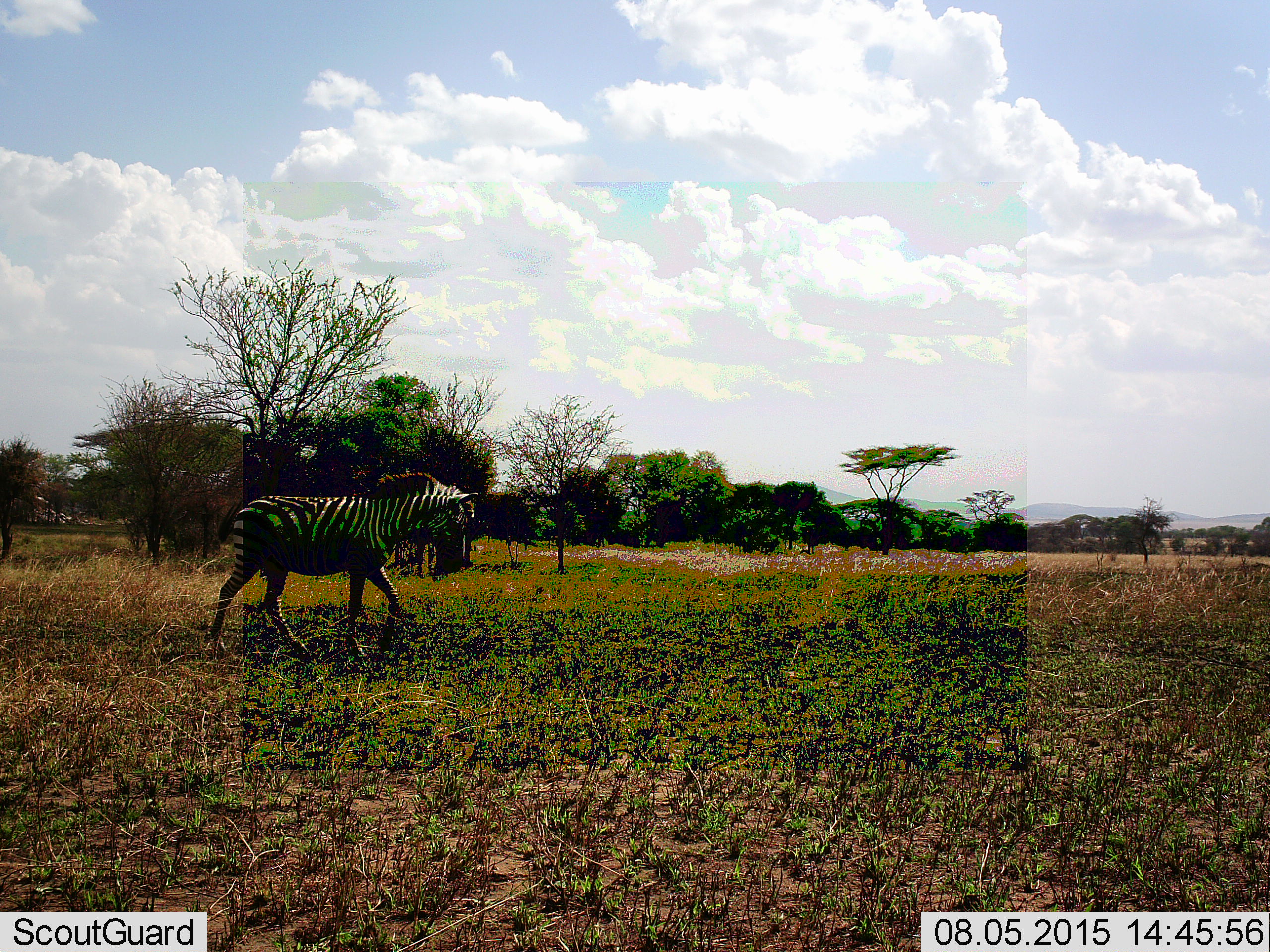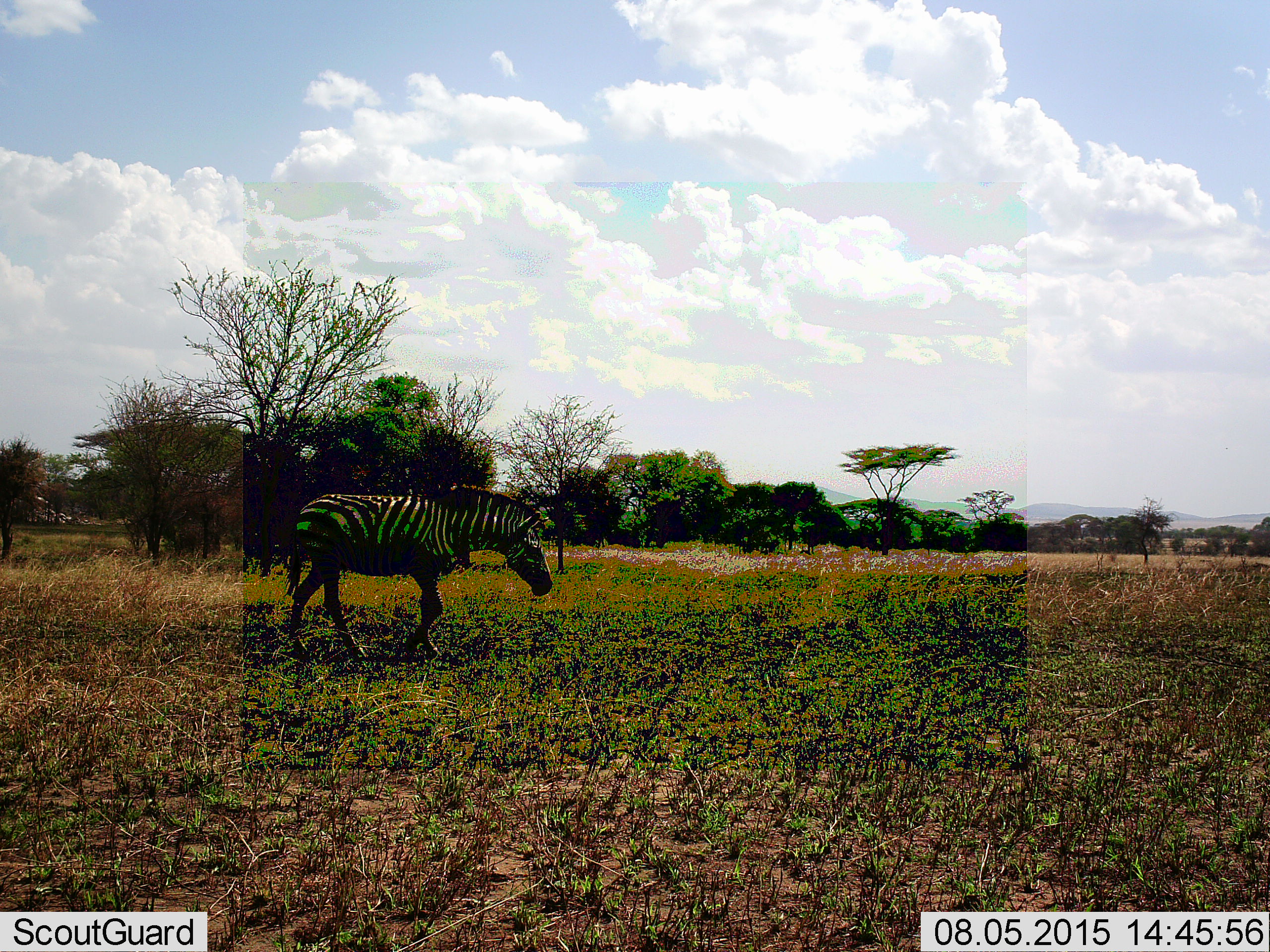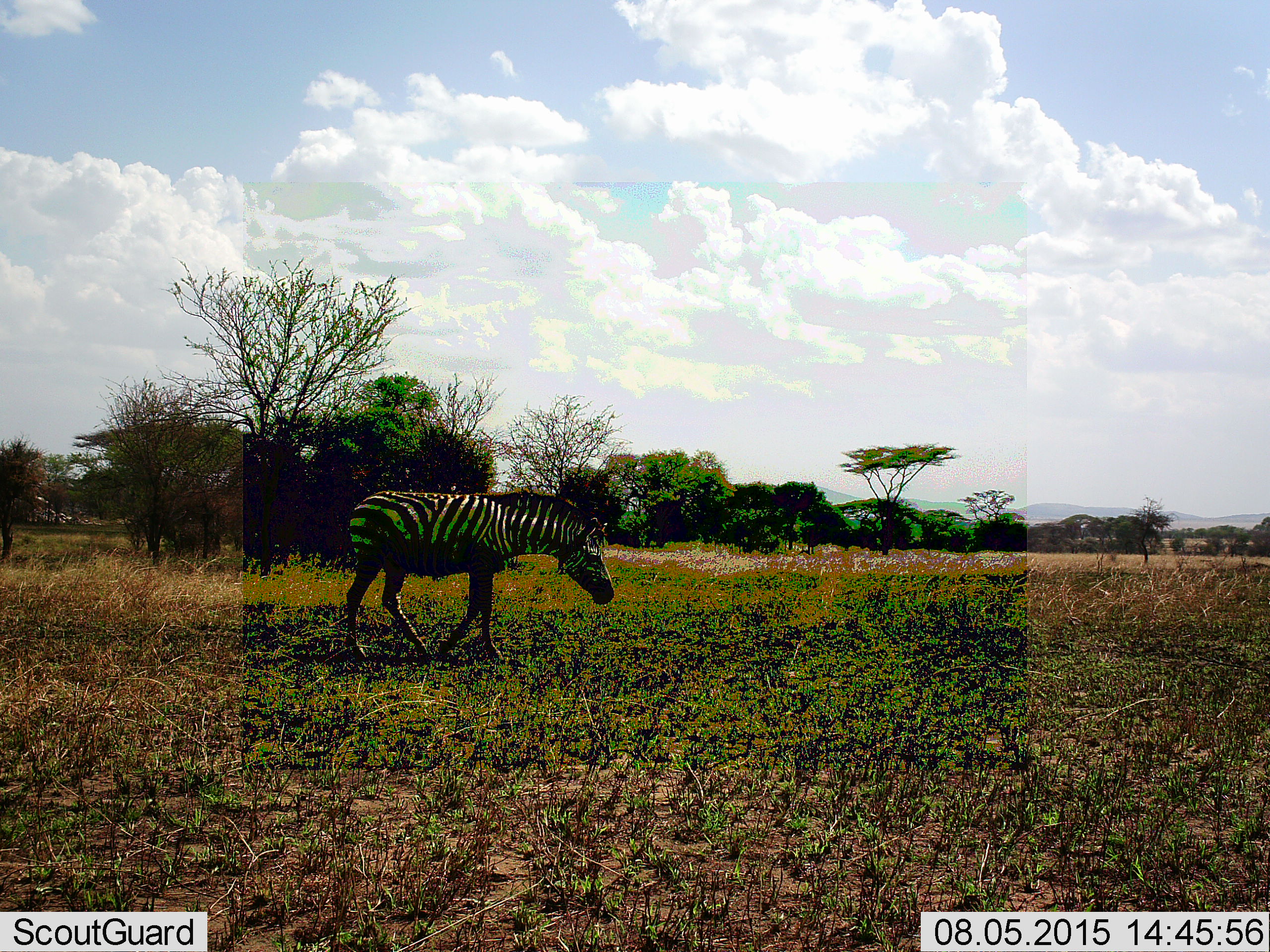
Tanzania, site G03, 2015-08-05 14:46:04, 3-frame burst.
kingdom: Animalia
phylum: Chordata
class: Mammalia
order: Perissodactyla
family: Equidae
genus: Equus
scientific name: Equus quagga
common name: plains zebra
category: zebra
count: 1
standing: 7%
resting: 0%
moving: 93%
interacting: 0%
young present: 0%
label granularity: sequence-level